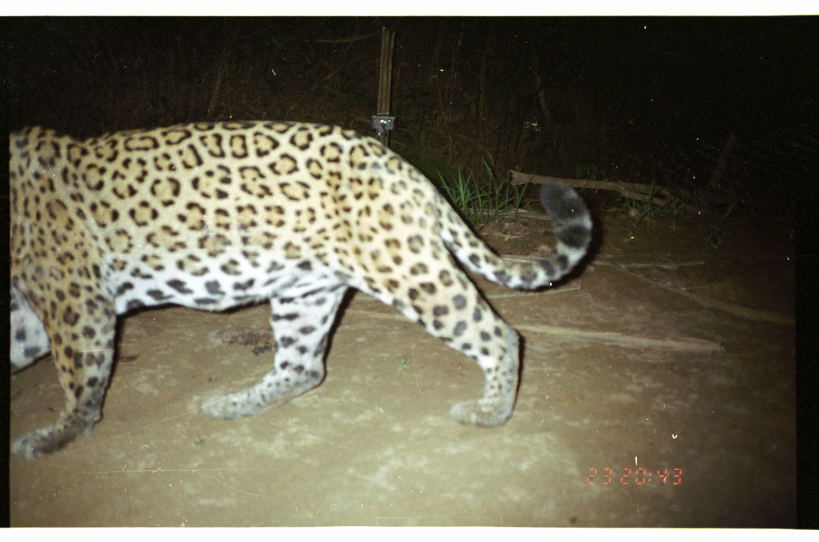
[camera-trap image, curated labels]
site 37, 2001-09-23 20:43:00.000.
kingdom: Animalia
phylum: Chordata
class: Mammalia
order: Carnivora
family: Felidae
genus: Panthera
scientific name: Panthera onca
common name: jaguar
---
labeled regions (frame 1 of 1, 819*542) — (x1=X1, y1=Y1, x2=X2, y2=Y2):
panthera onca: (x1=5, y1=116, x2=594, y2=465)